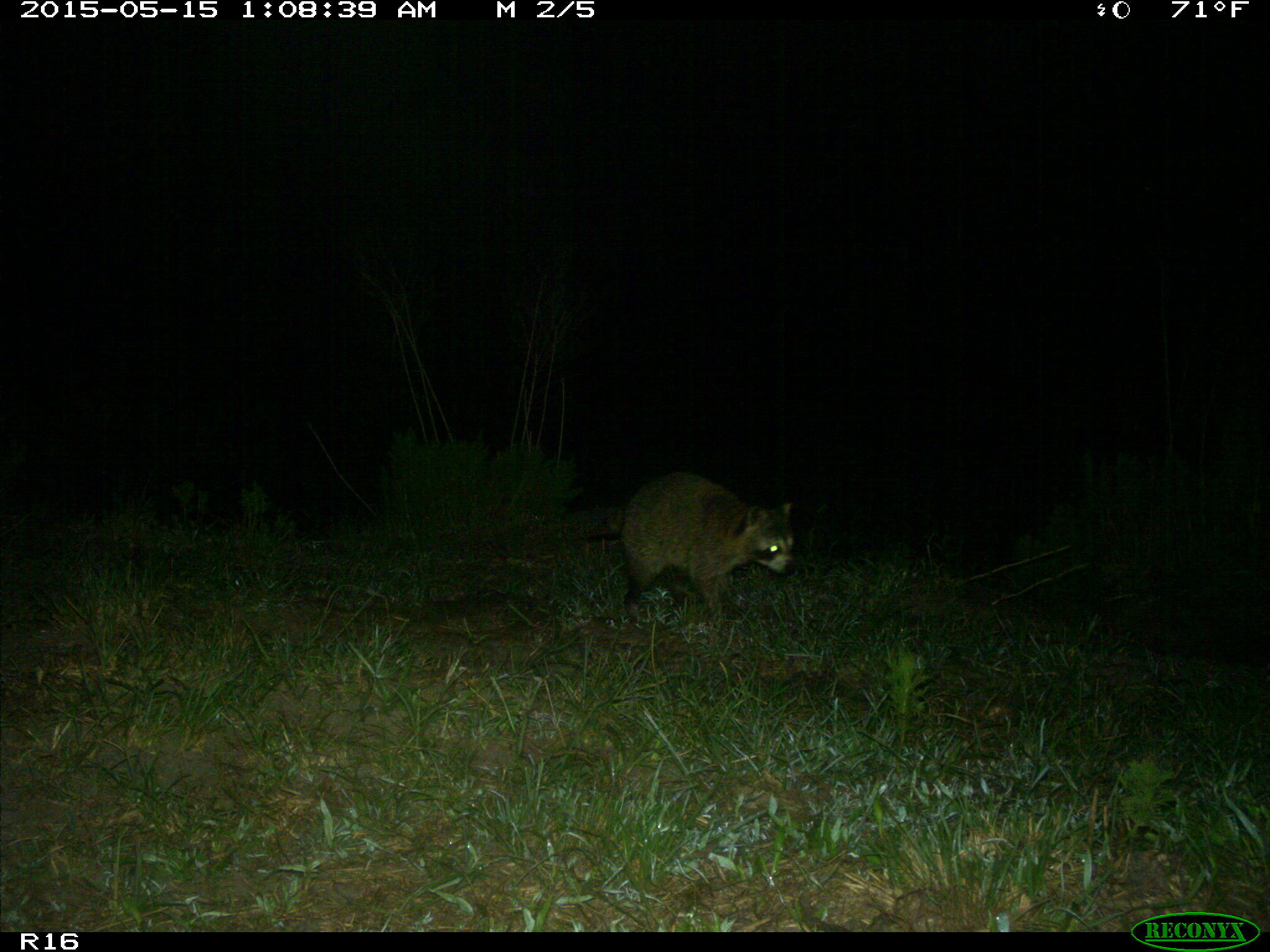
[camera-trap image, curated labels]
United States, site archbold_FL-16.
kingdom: Animalia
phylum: Chordata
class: Mammalia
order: Carnivora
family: Procyonidae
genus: Procyon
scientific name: Procyon lotor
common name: common raccoon